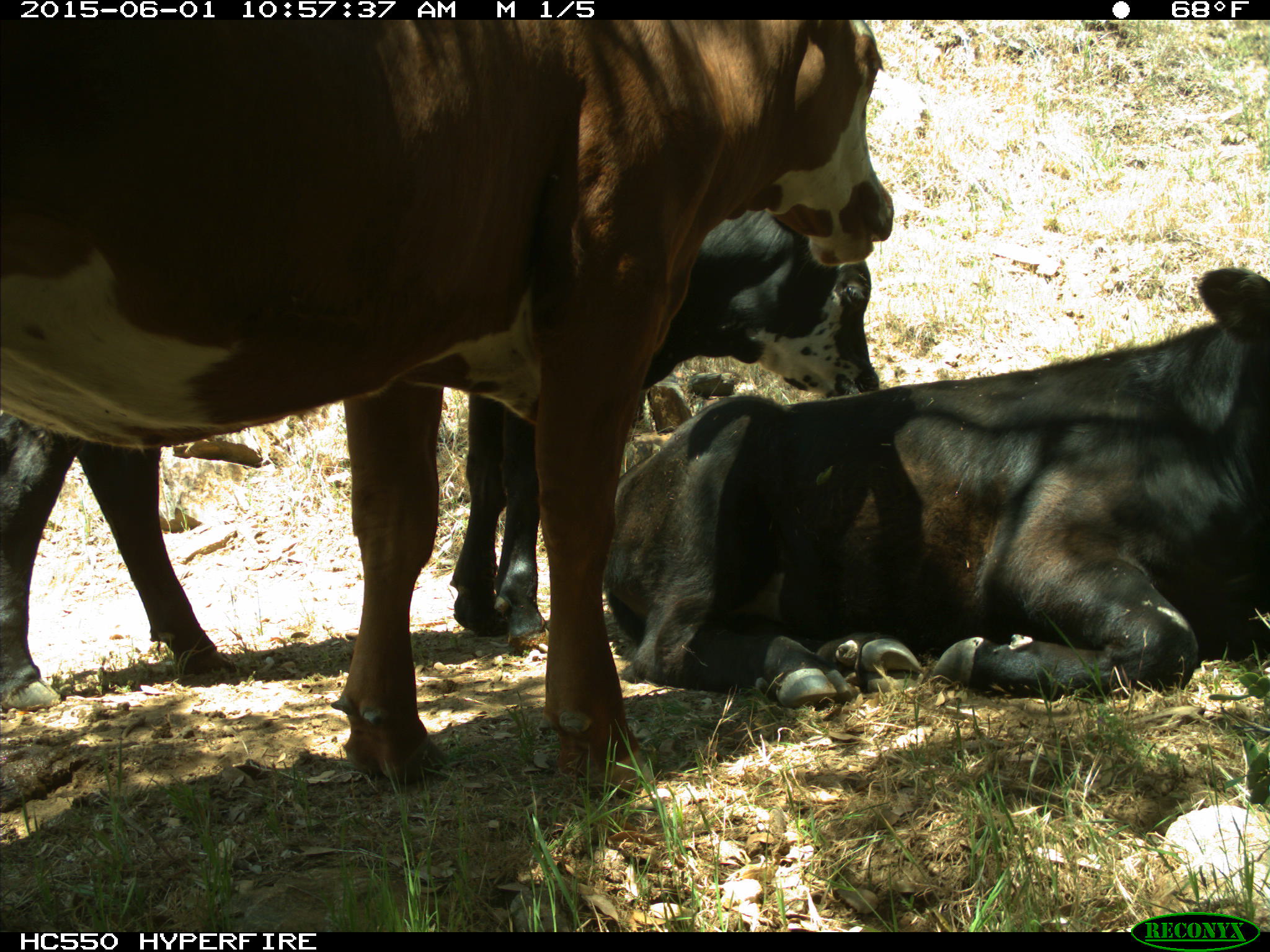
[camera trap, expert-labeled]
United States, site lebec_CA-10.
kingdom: Animalia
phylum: Chordata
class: Mammalia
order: Artiodactyla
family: Bovidae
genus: Bos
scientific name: Bos taurus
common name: domestic cow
Bos taurus (domestic cow).